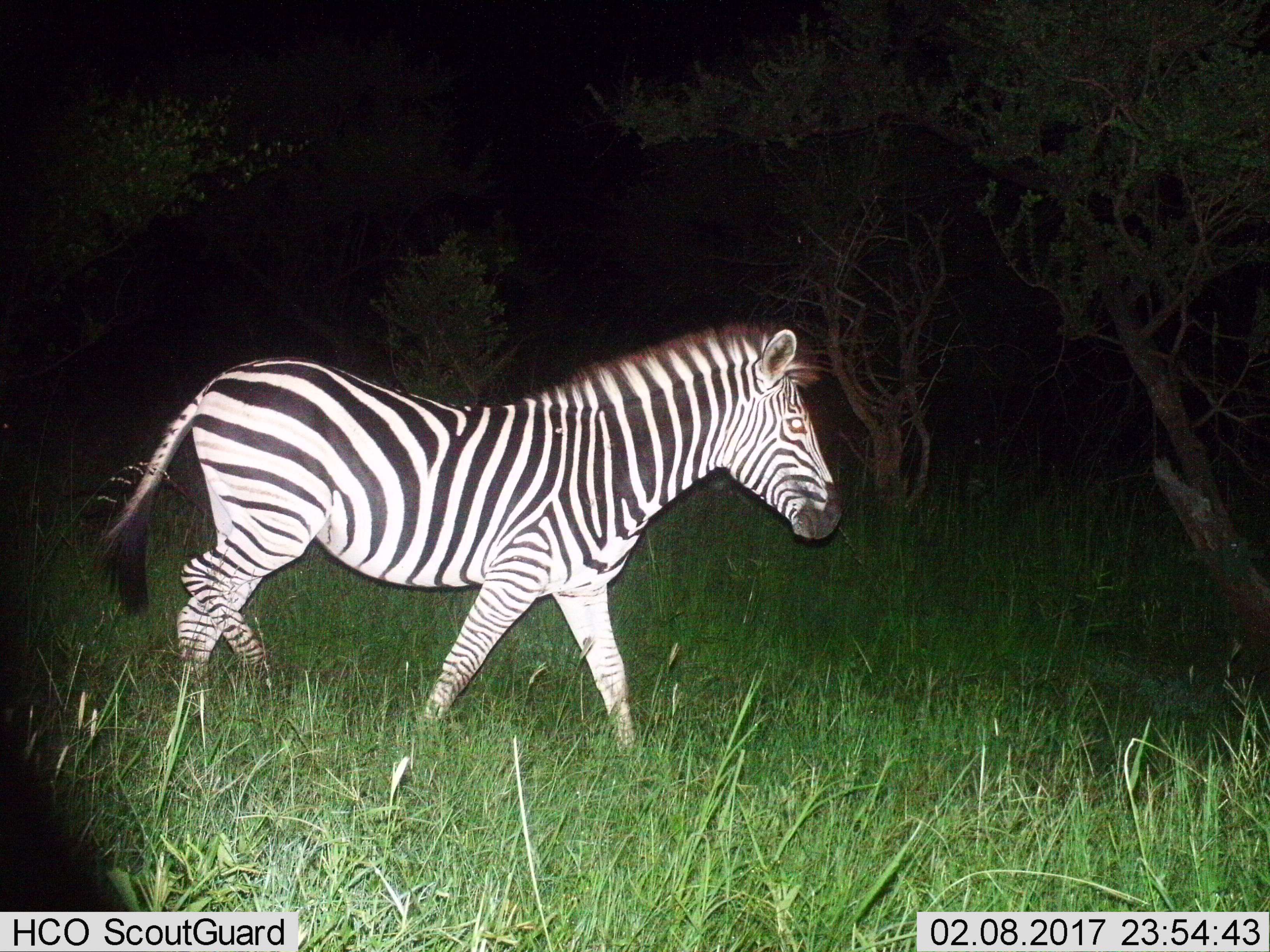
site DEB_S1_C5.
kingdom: Animalia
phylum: Chordata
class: Mammalia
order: Perissodactyla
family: Equidae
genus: Equus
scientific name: Equus quagga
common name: plains zebra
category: zebraplains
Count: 1.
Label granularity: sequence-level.